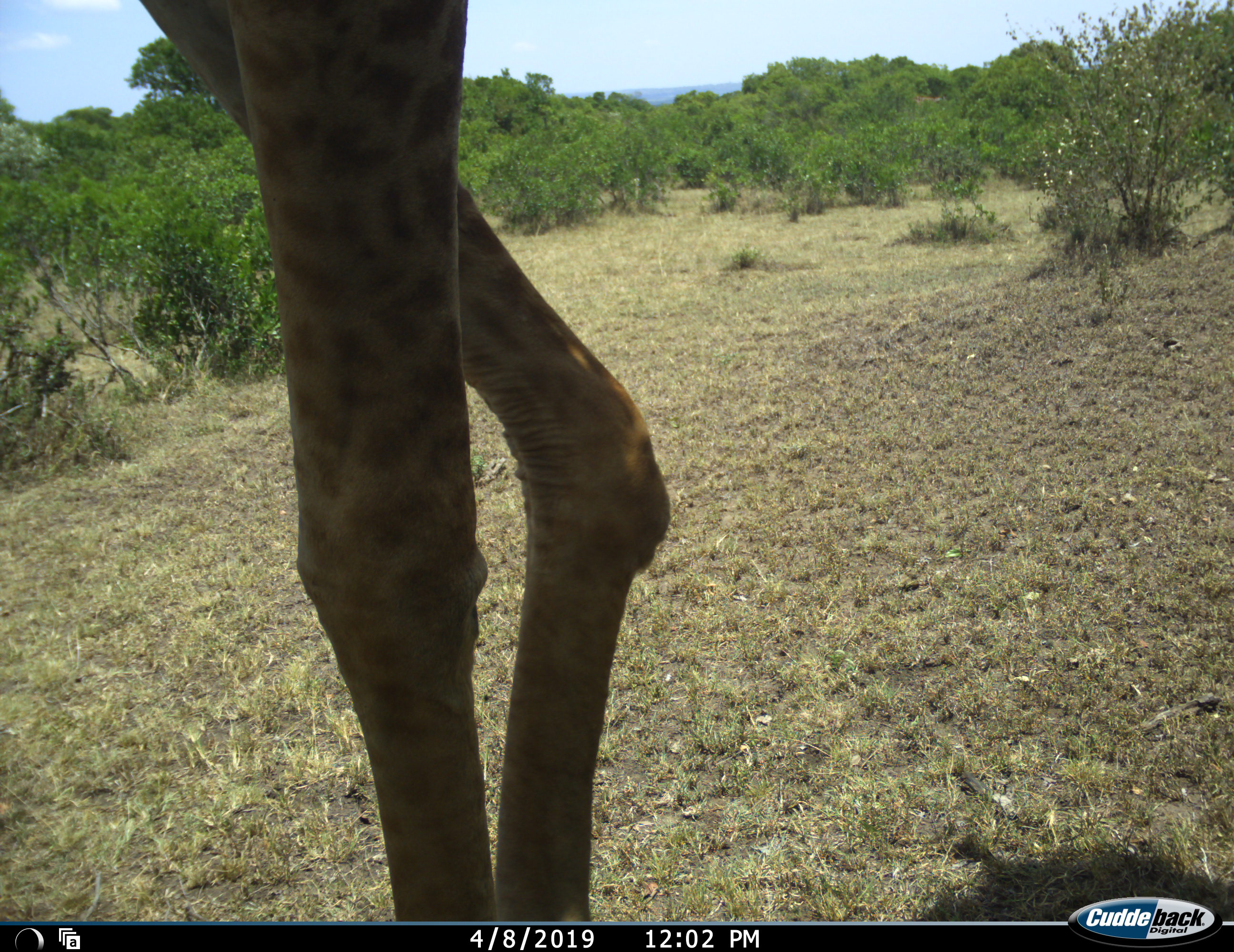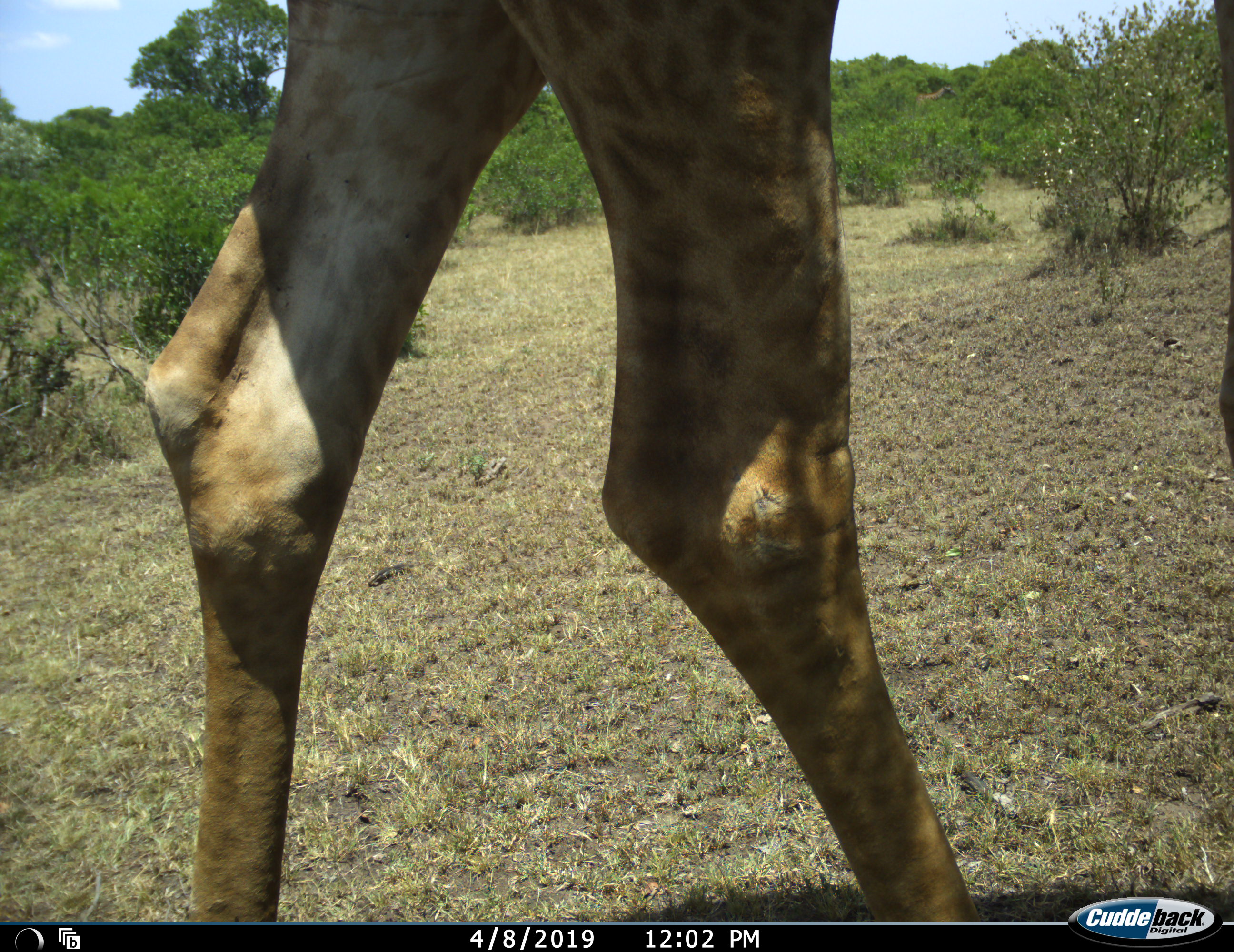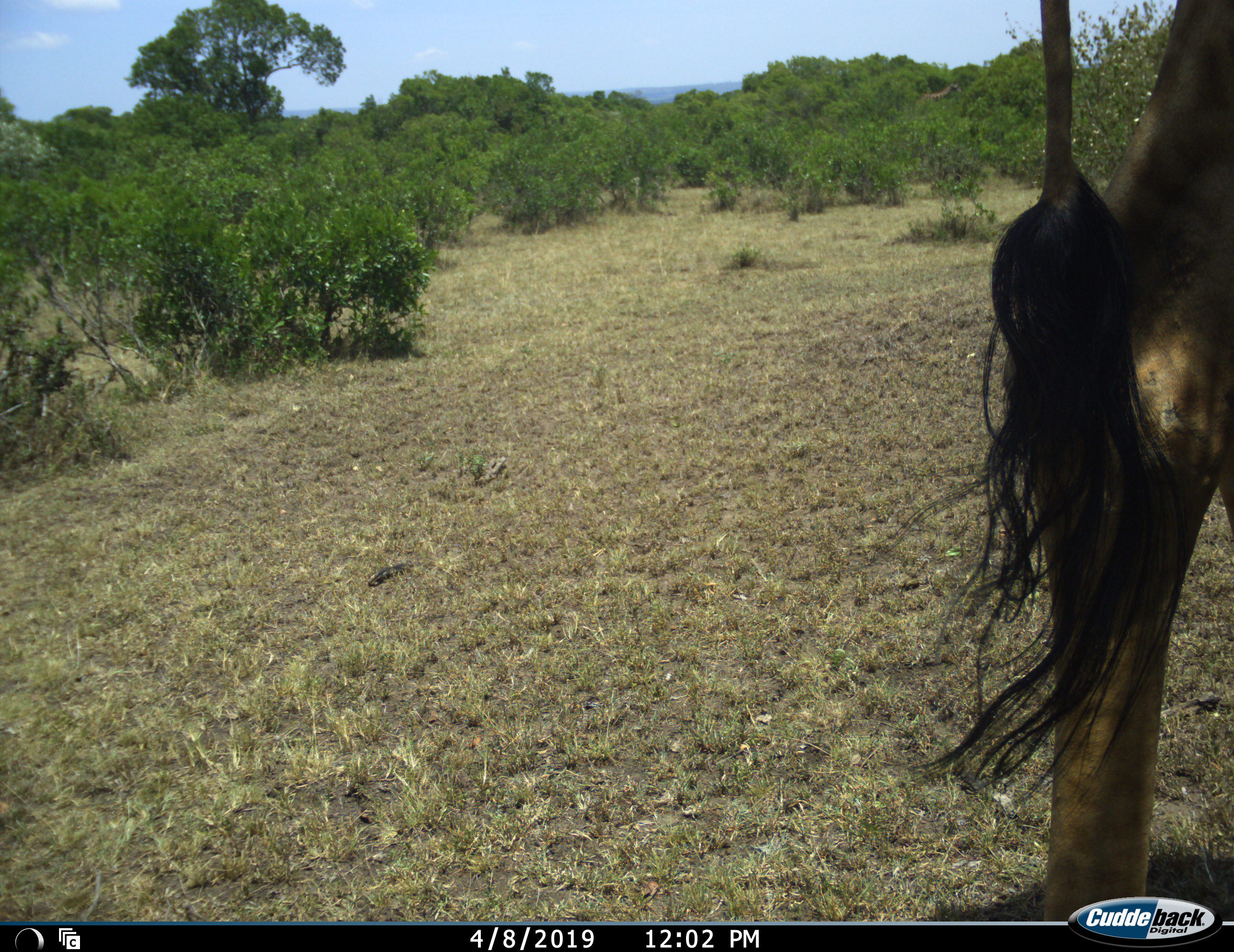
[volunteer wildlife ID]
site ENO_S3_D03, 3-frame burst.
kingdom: Animalia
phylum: Chordata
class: Mammalia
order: Artiodactyla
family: Giraffidae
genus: Giraffa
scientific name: Giraffa camelopardalis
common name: giraffe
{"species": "giraffe (Giraffa camelopardalis)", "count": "1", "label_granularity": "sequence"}